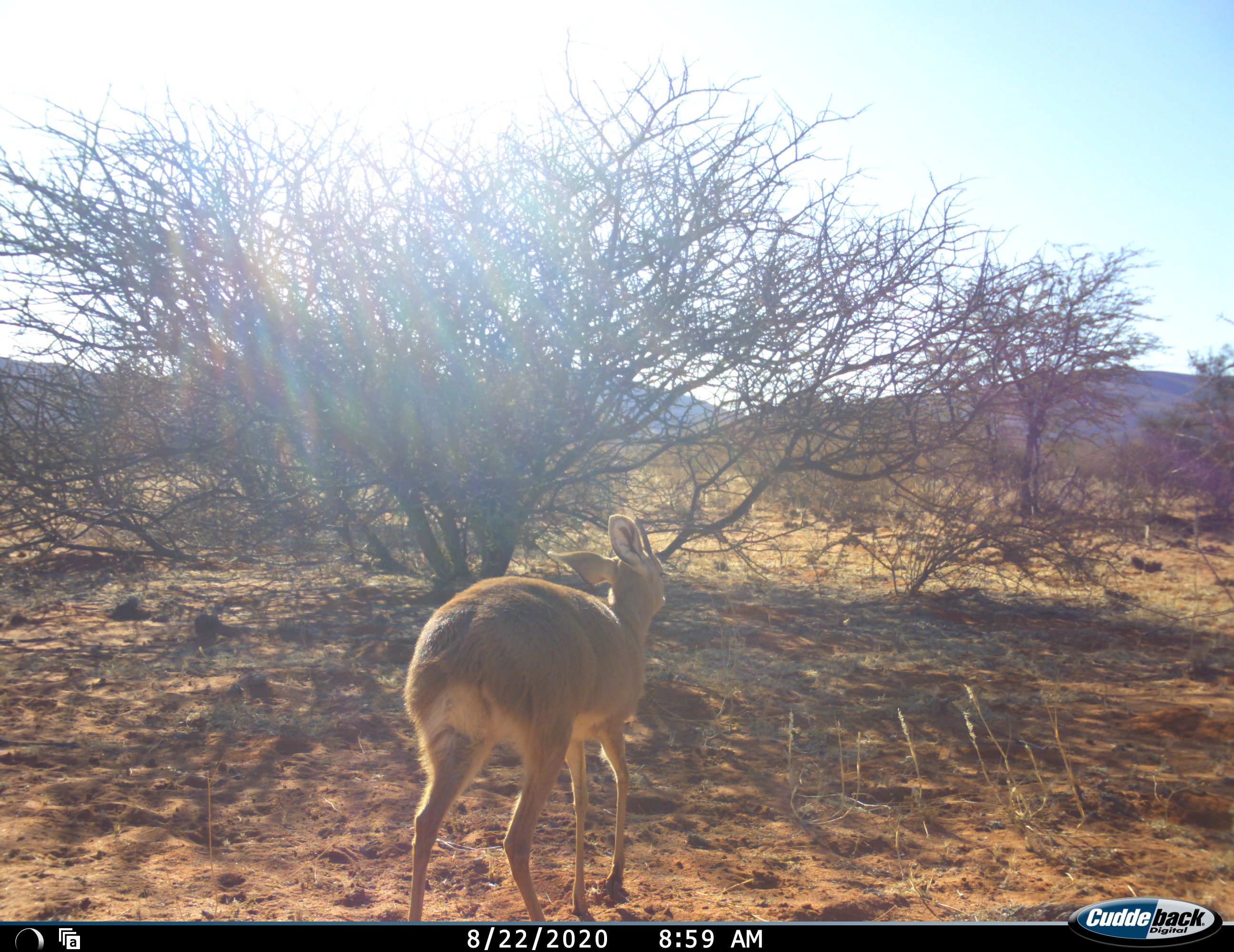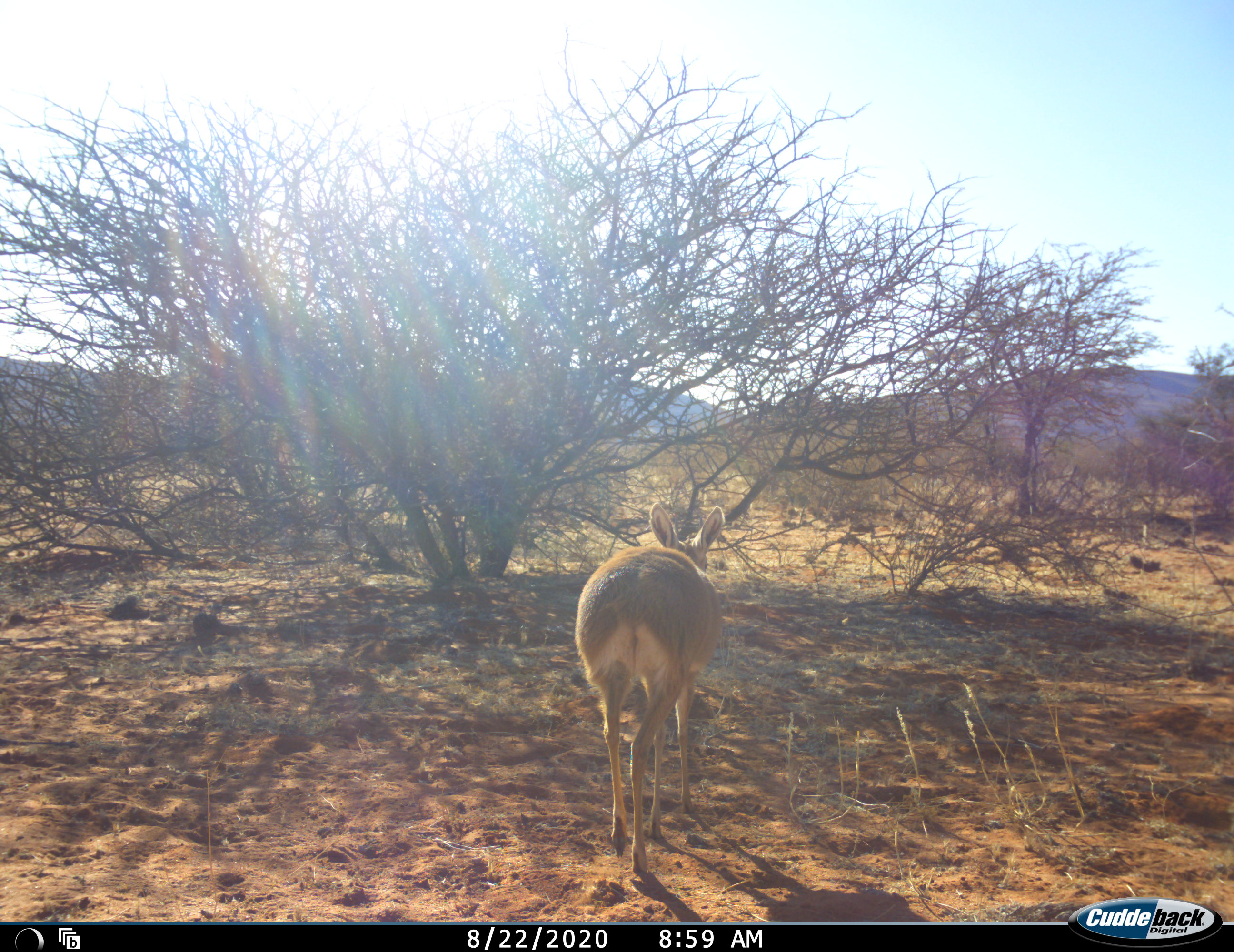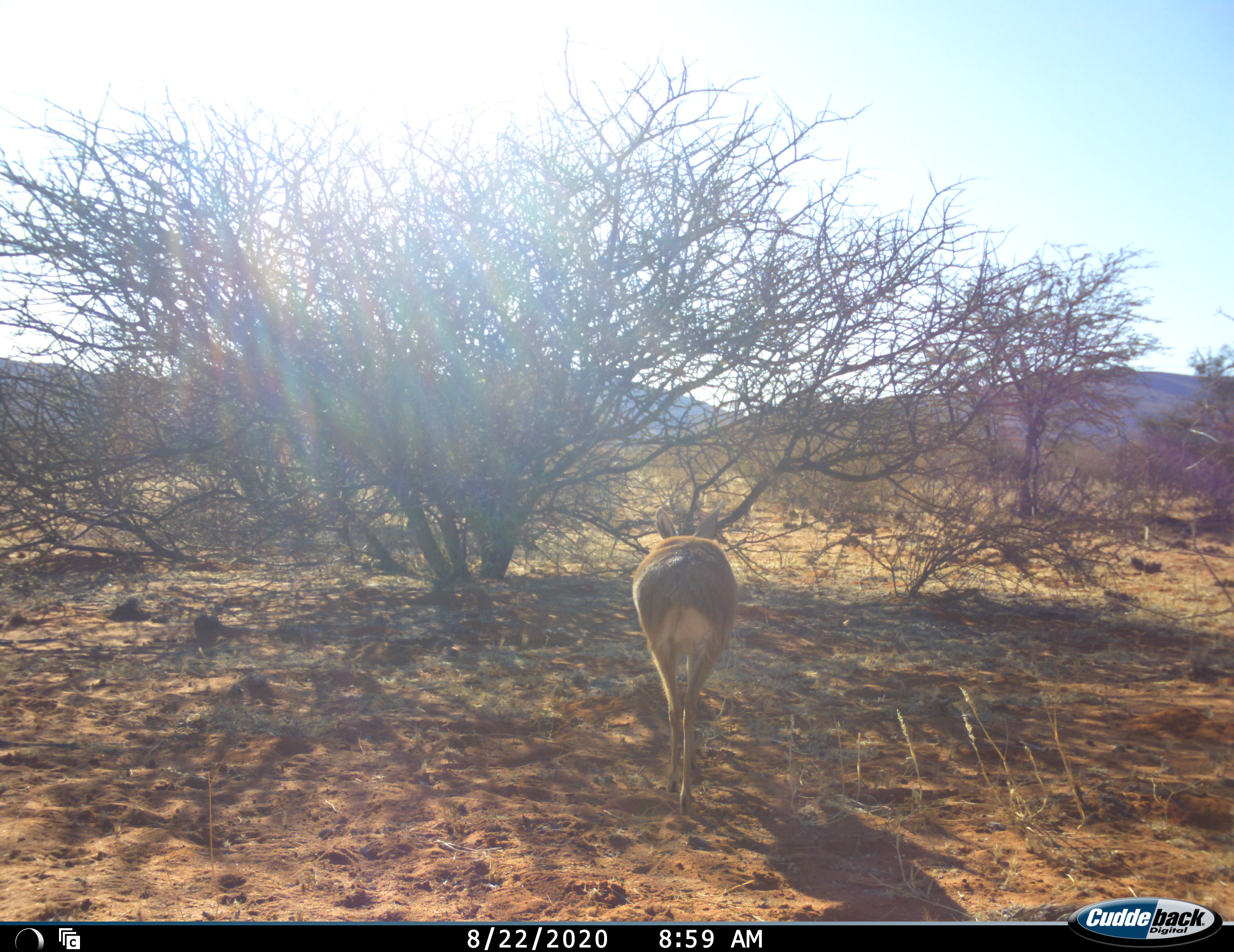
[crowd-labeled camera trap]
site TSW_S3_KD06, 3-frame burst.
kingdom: Animalia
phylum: Chordata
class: Mammalia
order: Artiodactyla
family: Bovidae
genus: Raphicerus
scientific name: Raphicerus campestris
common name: steenbok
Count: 1.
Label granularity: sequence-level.